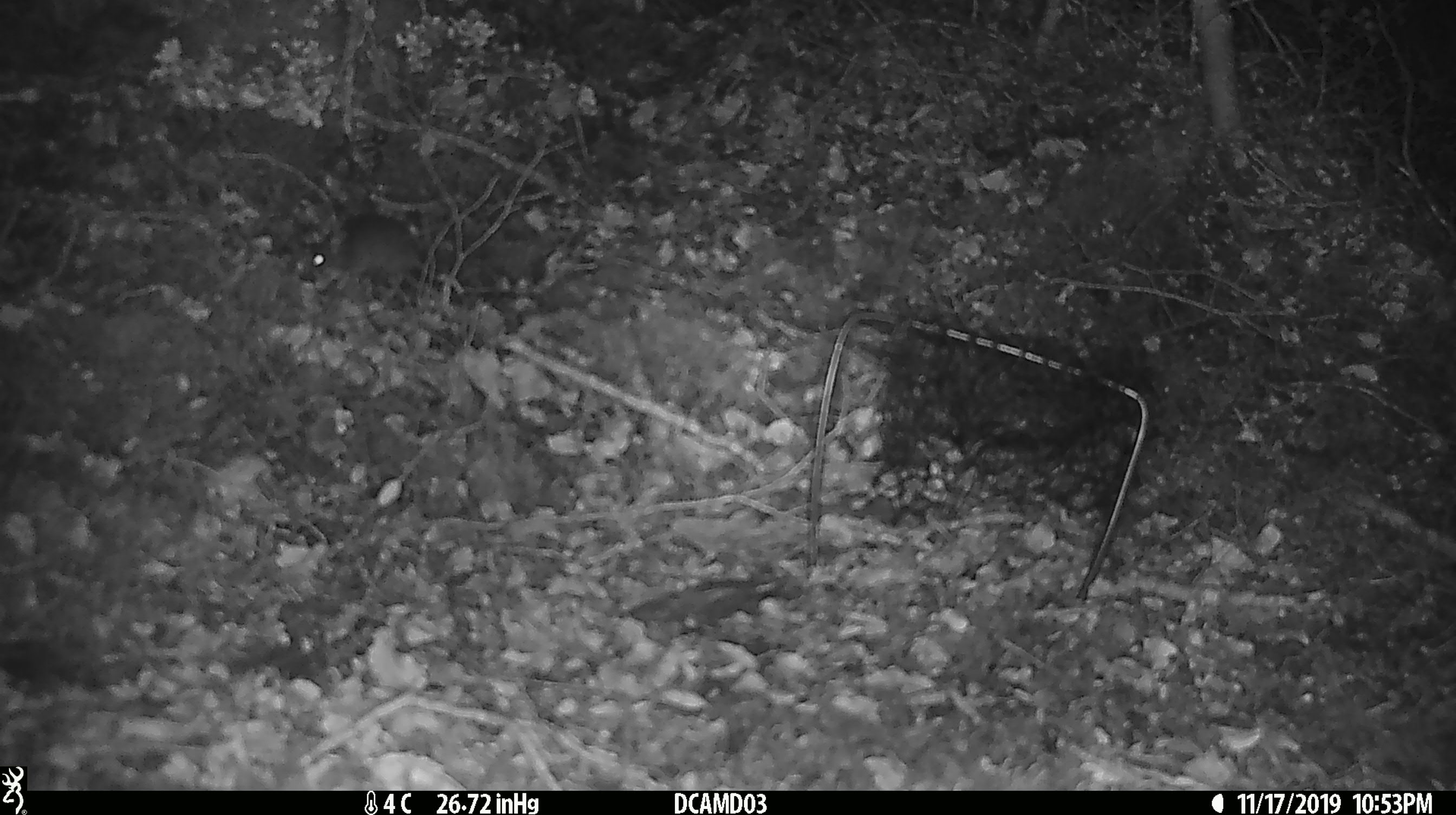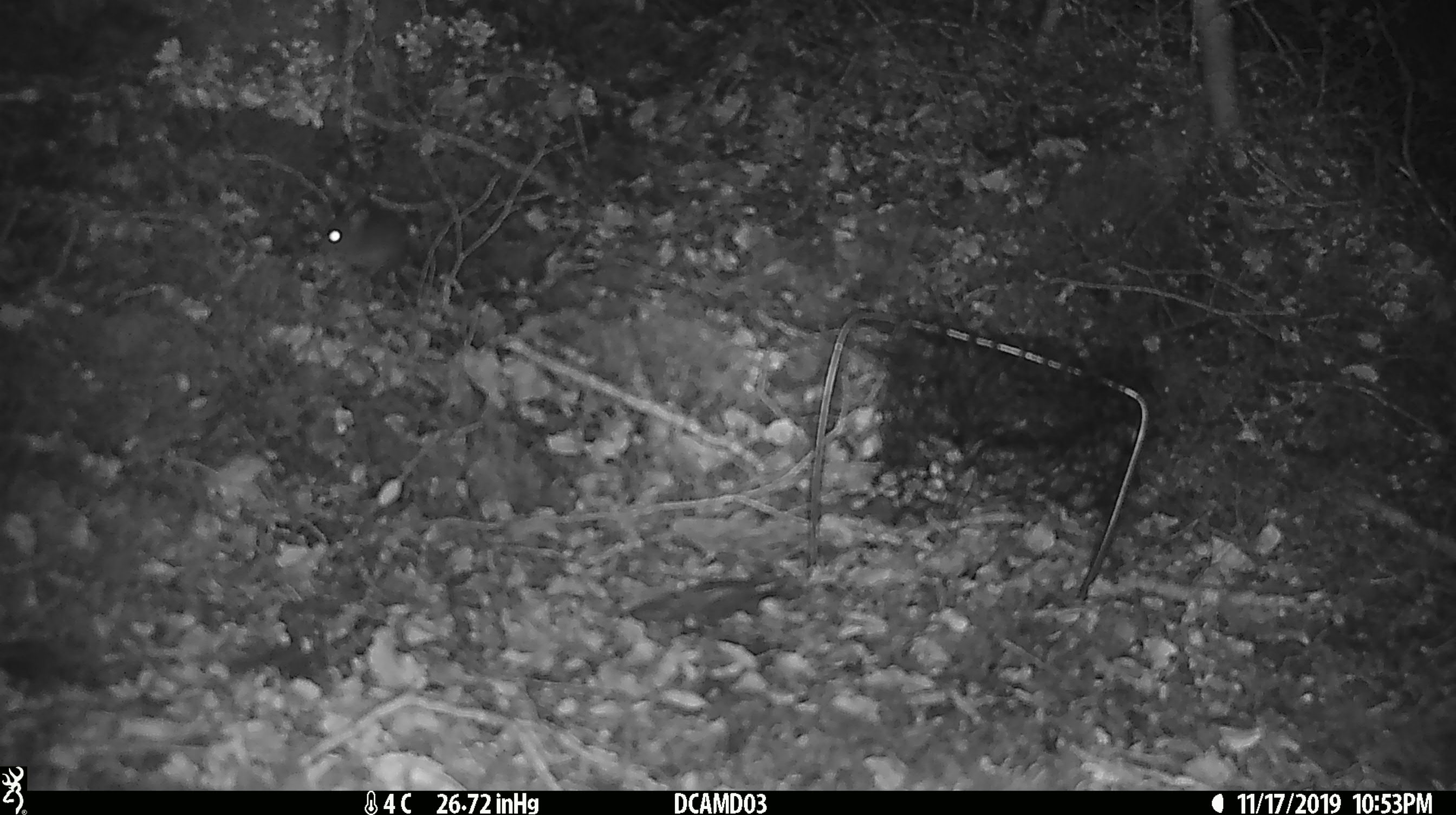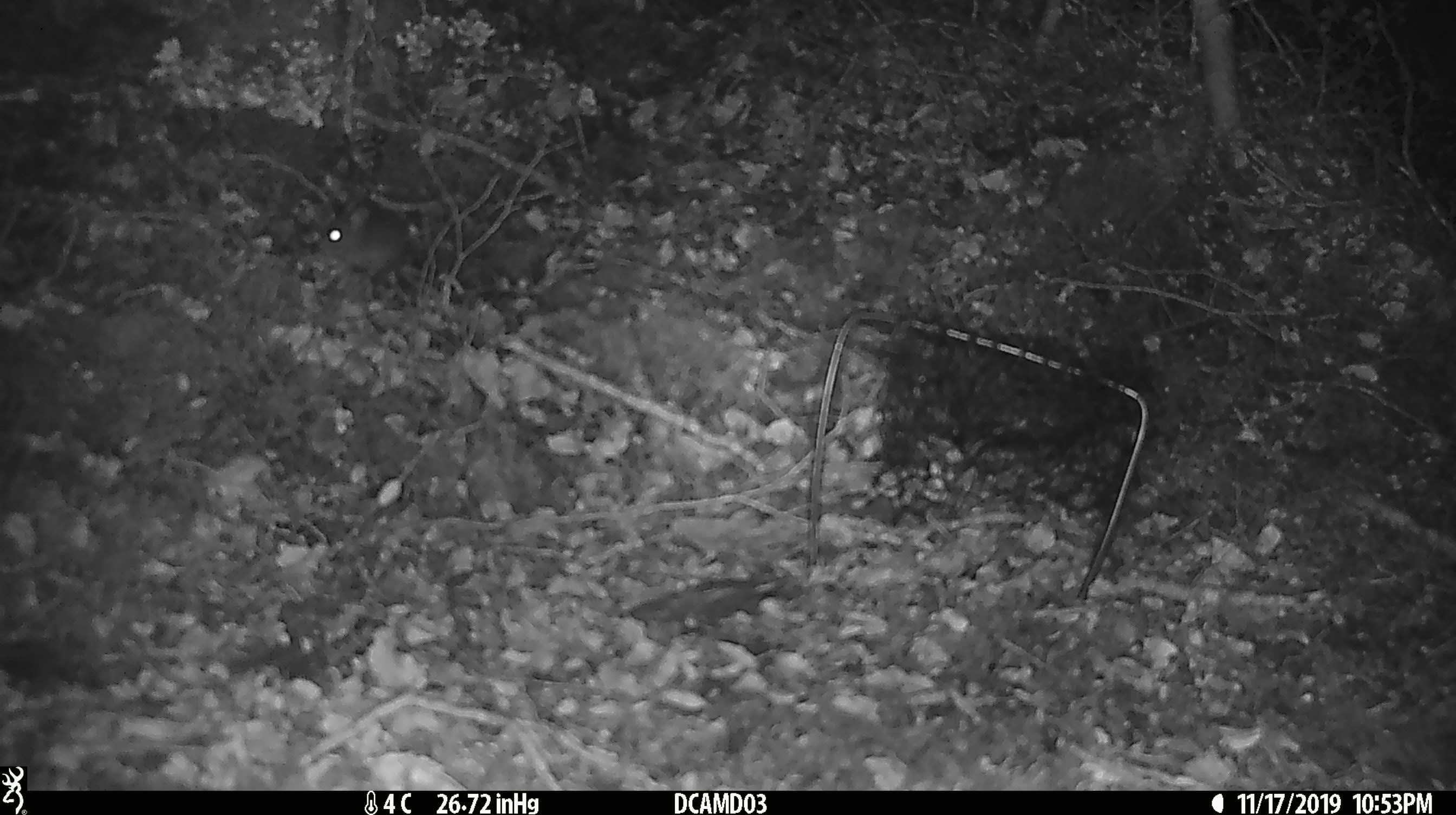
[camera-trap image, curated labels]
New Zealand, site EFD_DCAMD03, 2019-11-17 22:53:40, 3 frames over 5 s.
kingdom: Animalia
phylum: Chordata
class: Mammalia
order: Rodentia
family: Muridae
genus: Mus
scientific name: Mus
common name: mouse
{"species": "mouse (Mus)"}